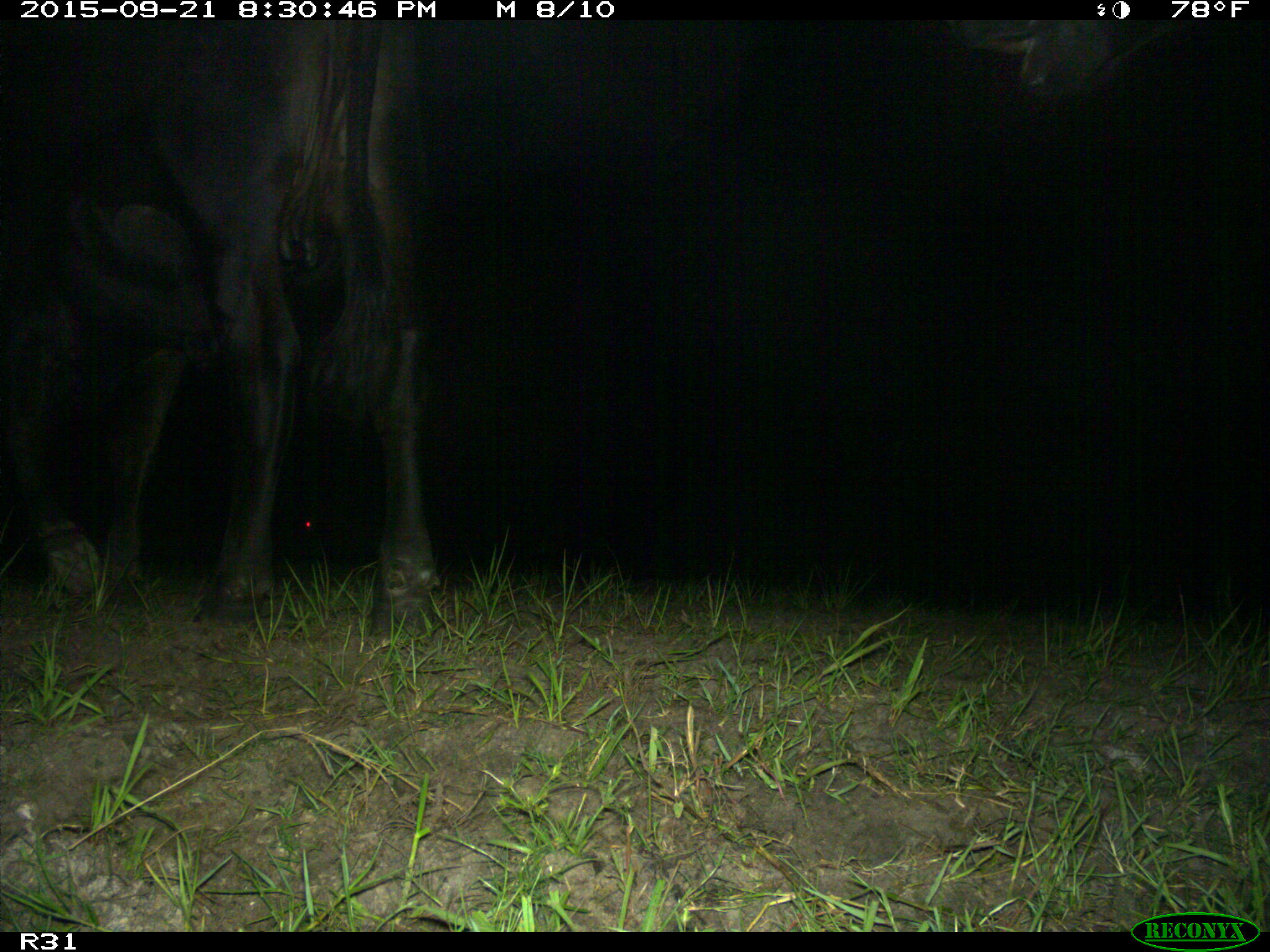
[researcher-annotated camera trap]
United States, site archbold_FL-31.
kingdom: Animalia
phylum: Chordata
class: Mammalia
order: Artiodactyla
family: Bovidae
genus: Bos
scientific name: Bos taurus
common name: domestic cow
Bos taurus (domestic cow).